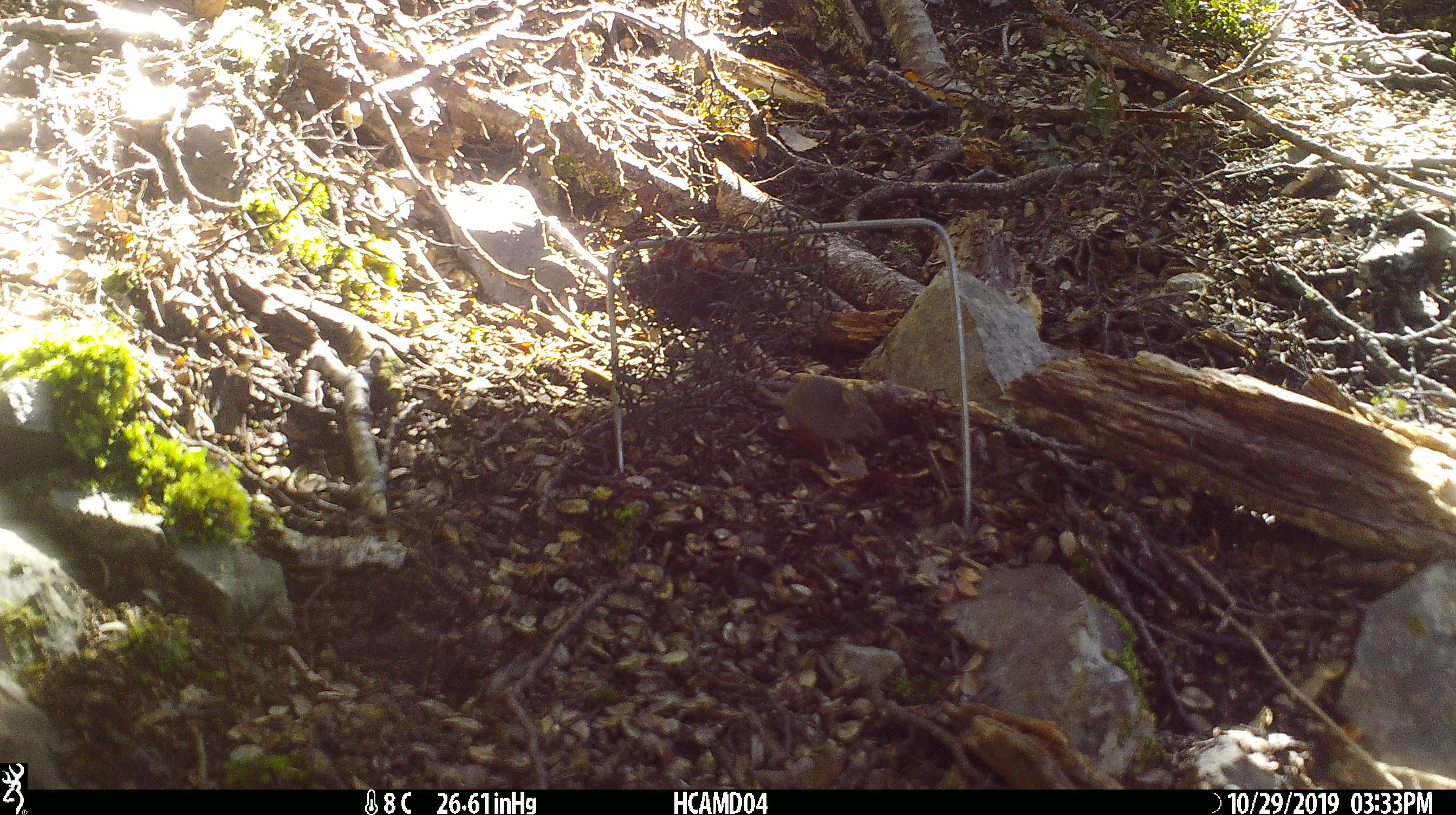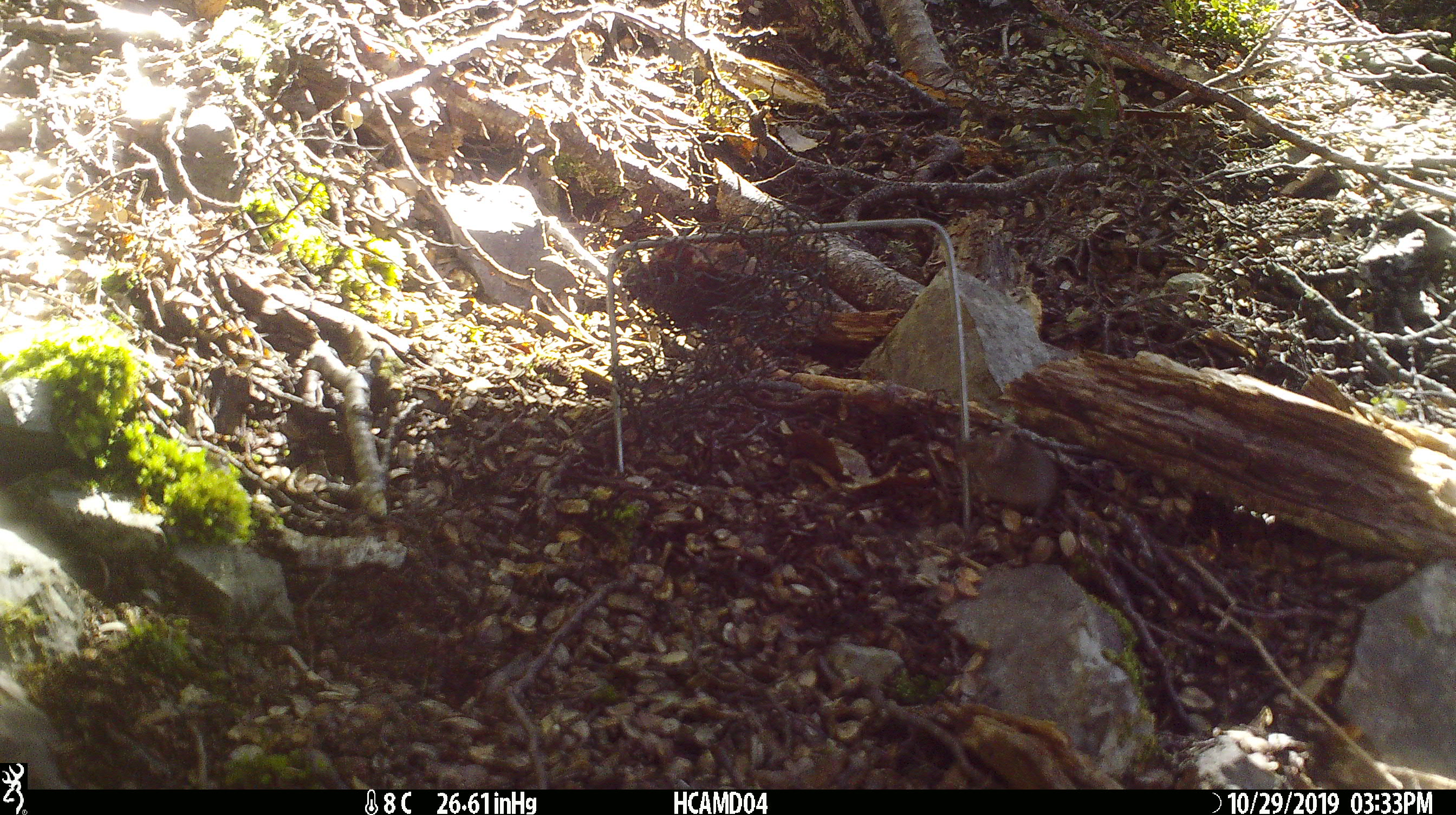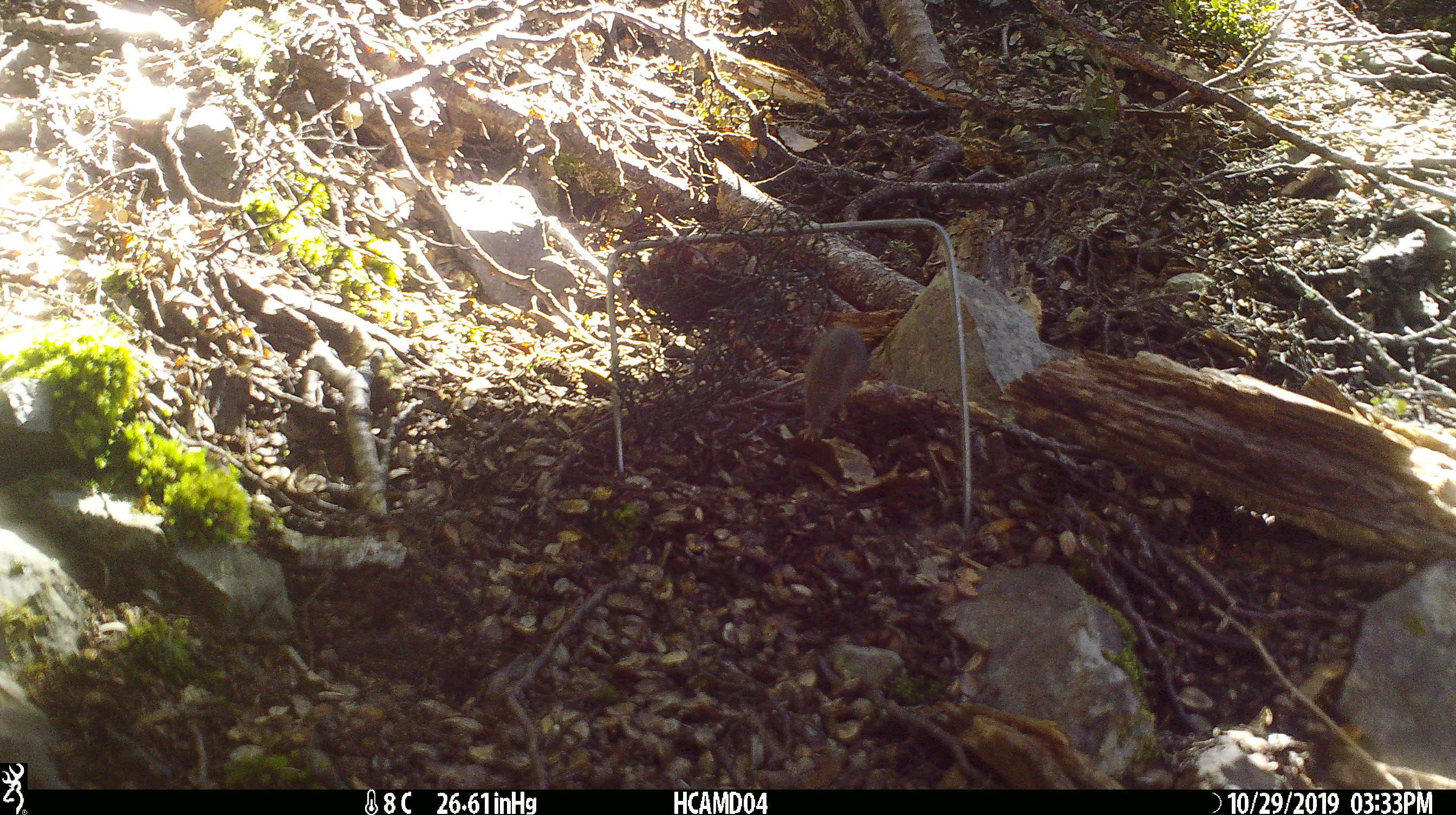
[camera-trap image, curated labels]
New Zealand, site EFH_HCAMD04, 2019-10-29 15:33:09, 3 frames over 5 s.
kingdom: Animalia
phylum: Chordata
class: Mammalia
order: Rodentia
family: Muridae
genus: Mus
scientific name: Mus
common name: mouse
Mouse (Mus).